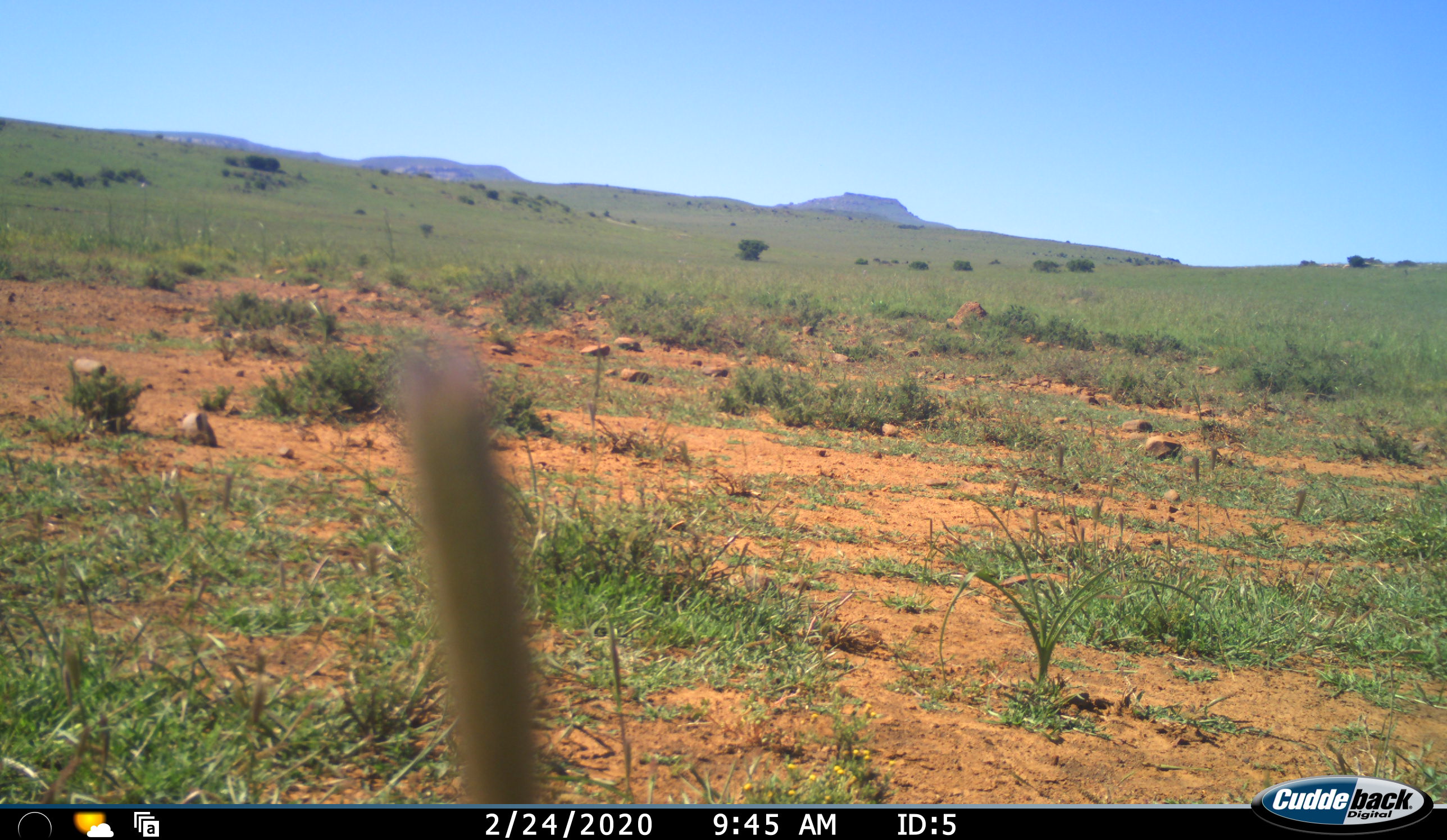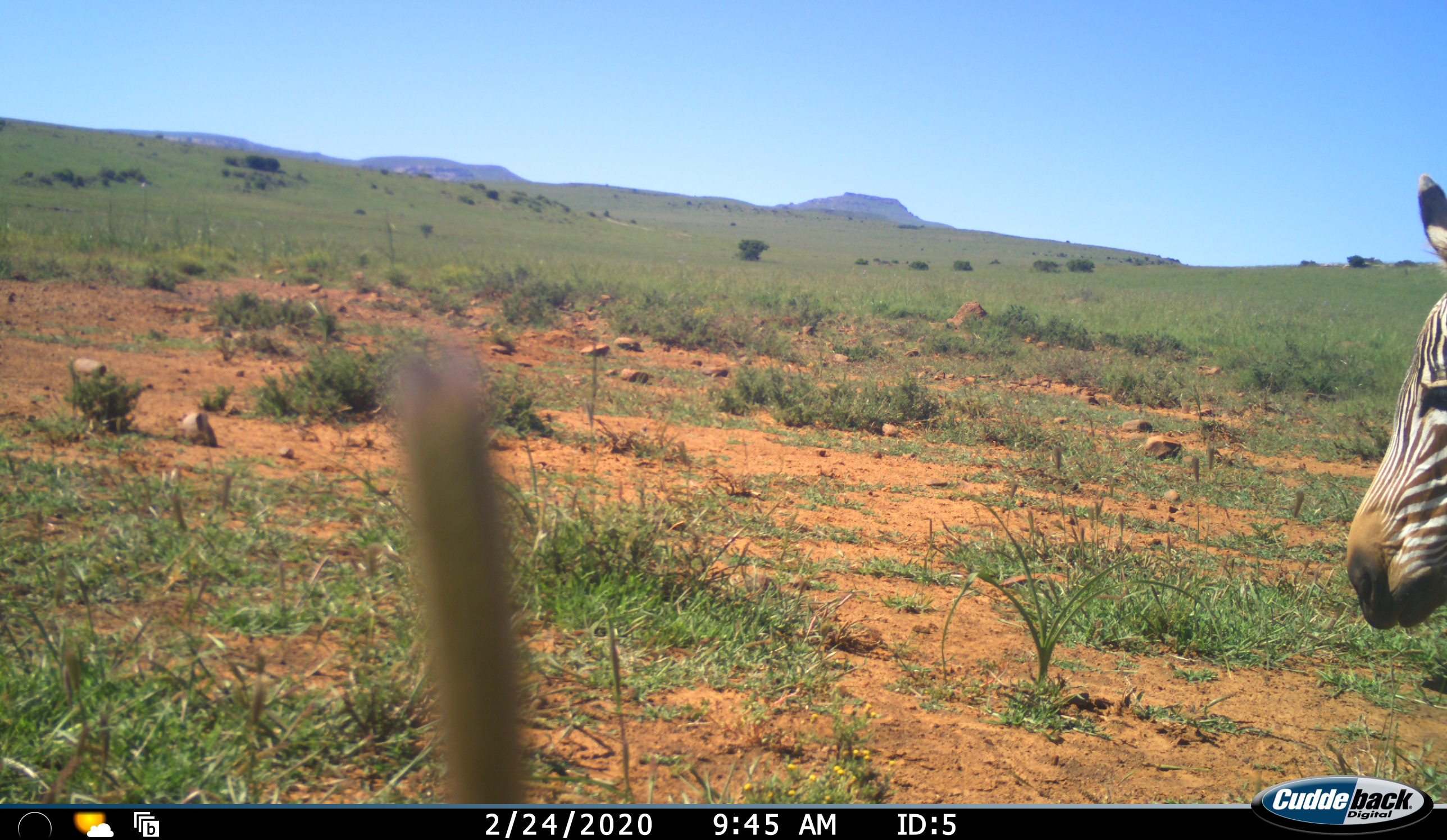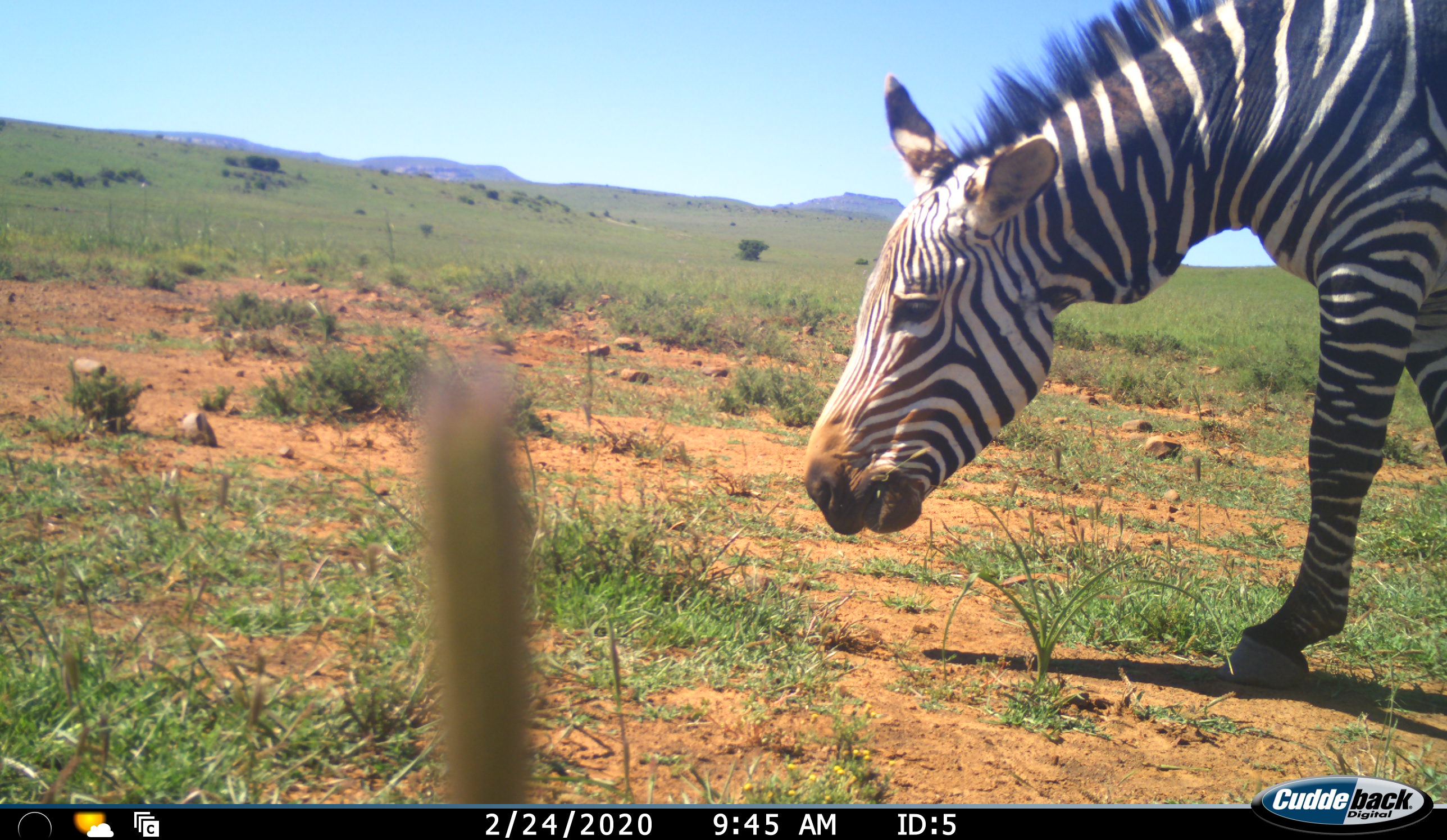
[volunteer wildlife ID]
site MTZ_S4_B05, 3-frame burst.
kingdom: Animalia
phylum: Chordata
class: Mammalia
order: Perissodactyla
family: Equidae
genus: Equus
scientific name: Equus zebra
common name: mountain zebra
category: zebramountain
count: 1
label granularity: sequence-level